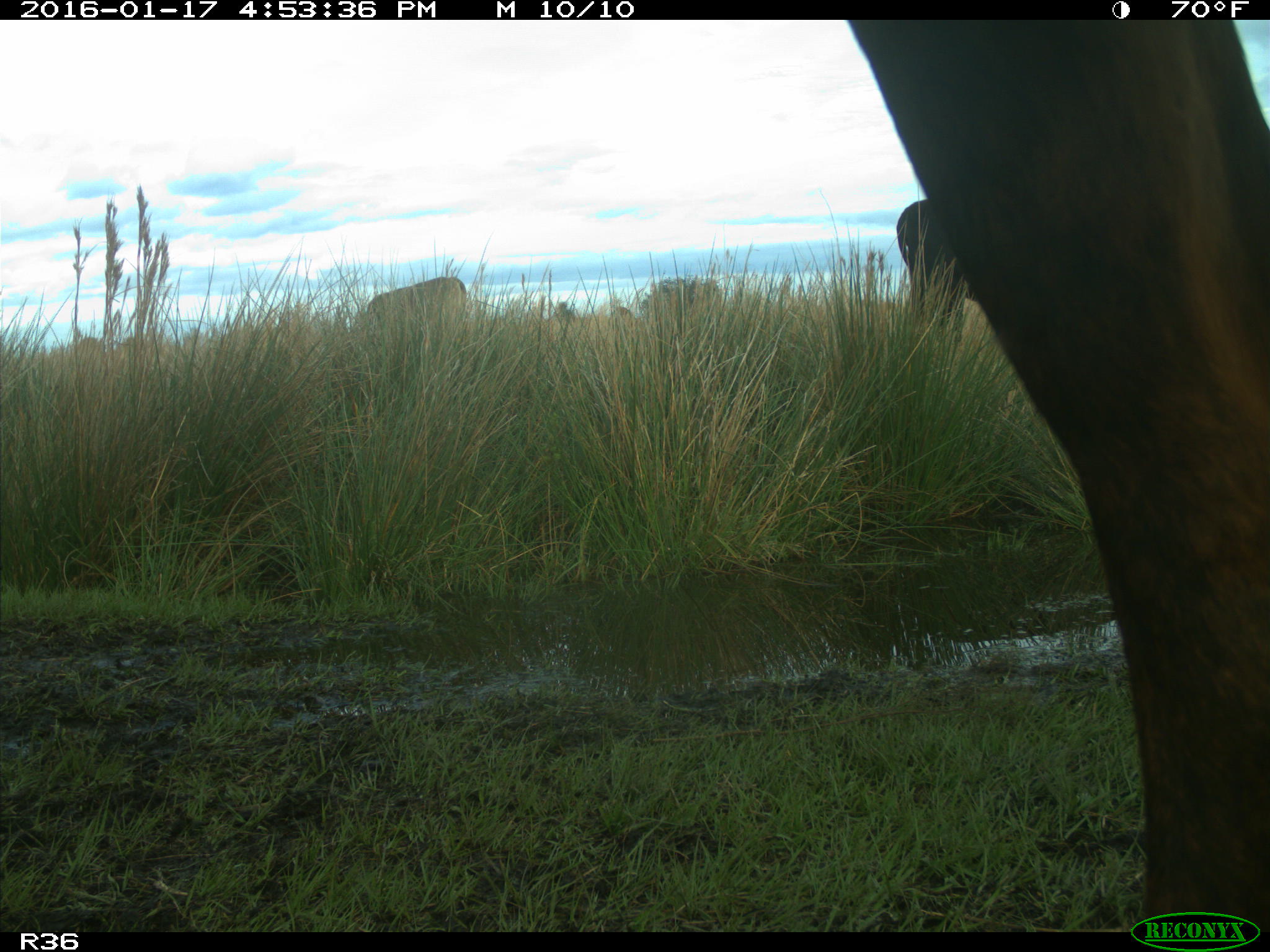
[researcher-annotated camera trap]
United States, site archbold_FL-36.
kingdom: Animalia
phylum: Chordata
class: Mammalia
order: Artiodactyla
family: Bovidae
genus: Bos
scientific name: Bos taurus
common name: domestic cow